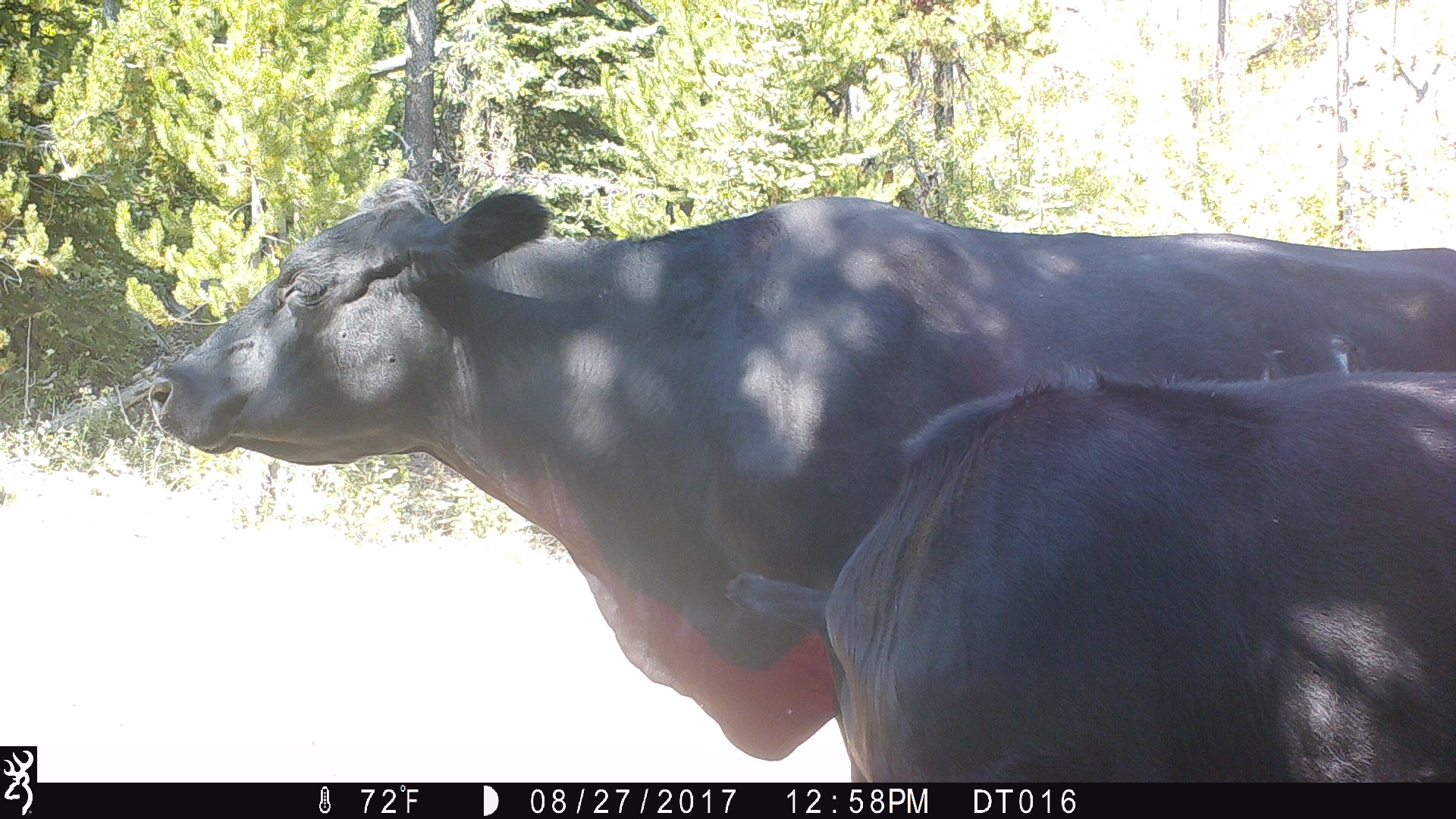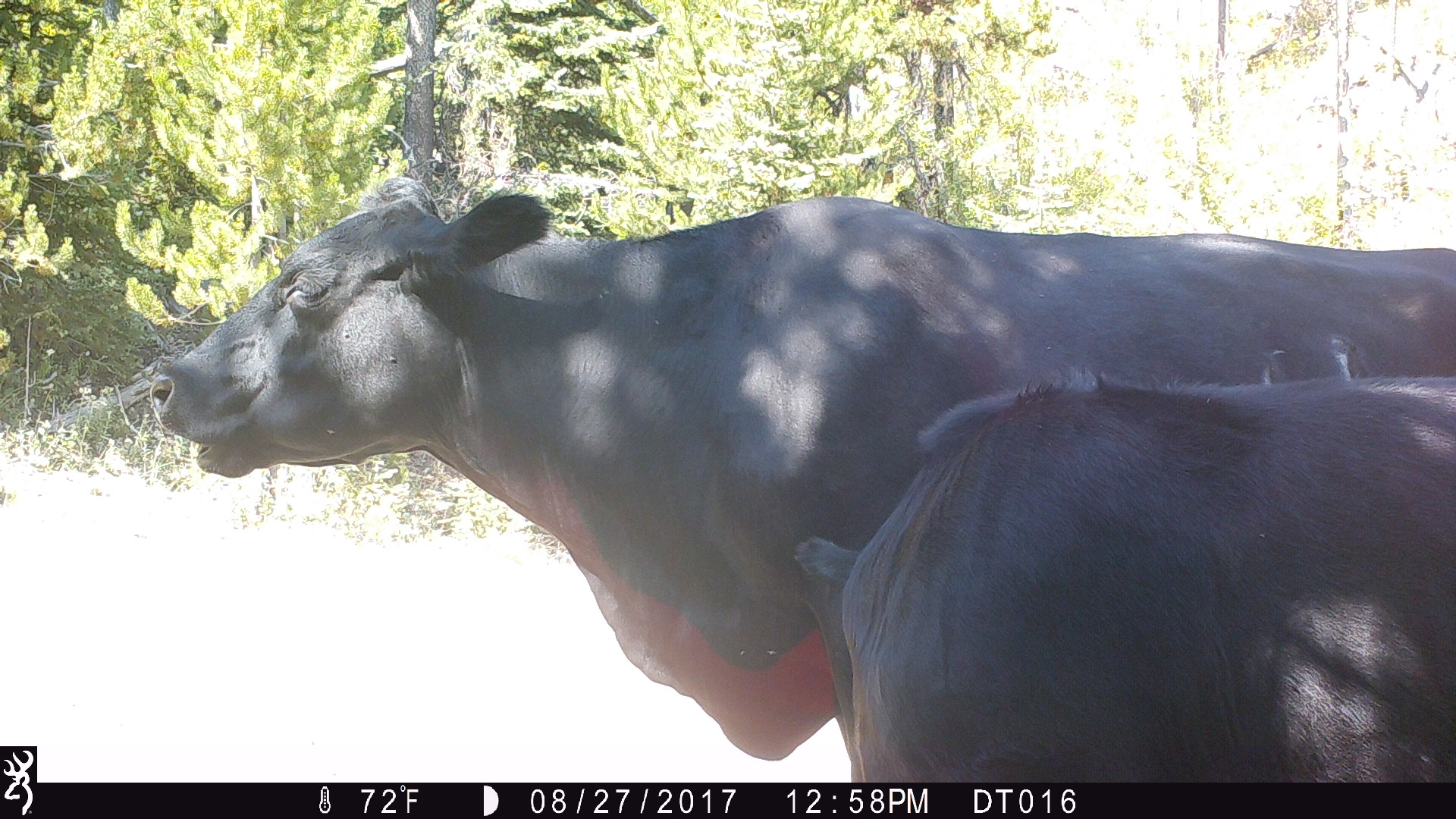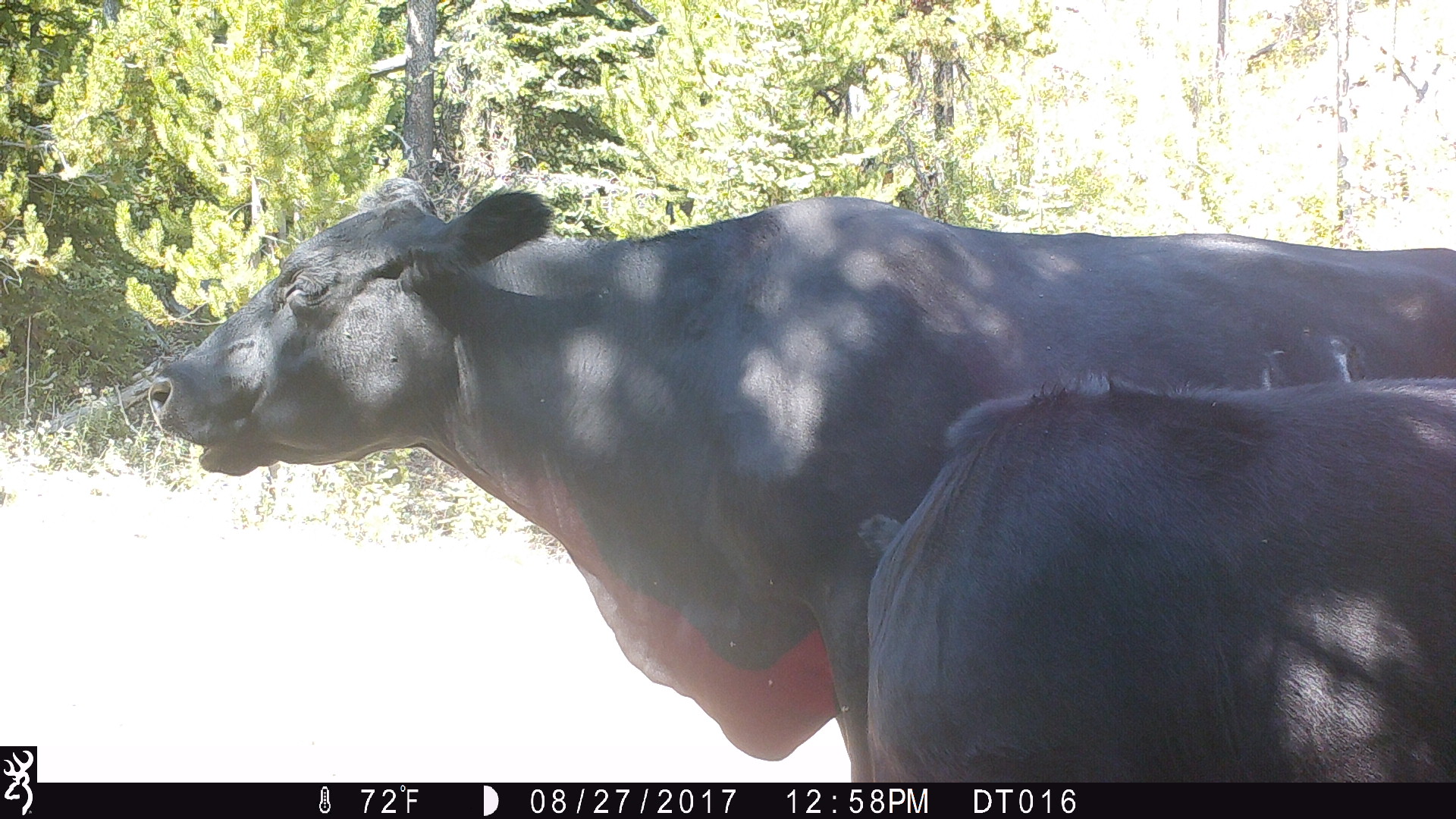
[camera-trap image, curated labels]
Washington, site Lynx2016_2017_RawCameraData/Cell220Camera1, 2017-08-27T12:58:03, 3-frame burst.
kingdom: Animalia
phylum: Chordata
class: Mammalia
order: Artiodactyla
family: Bovidae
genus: Bos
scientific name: Bos taurus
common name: domestic cattle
Domestic cattle (Bos taurus). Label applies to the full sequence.